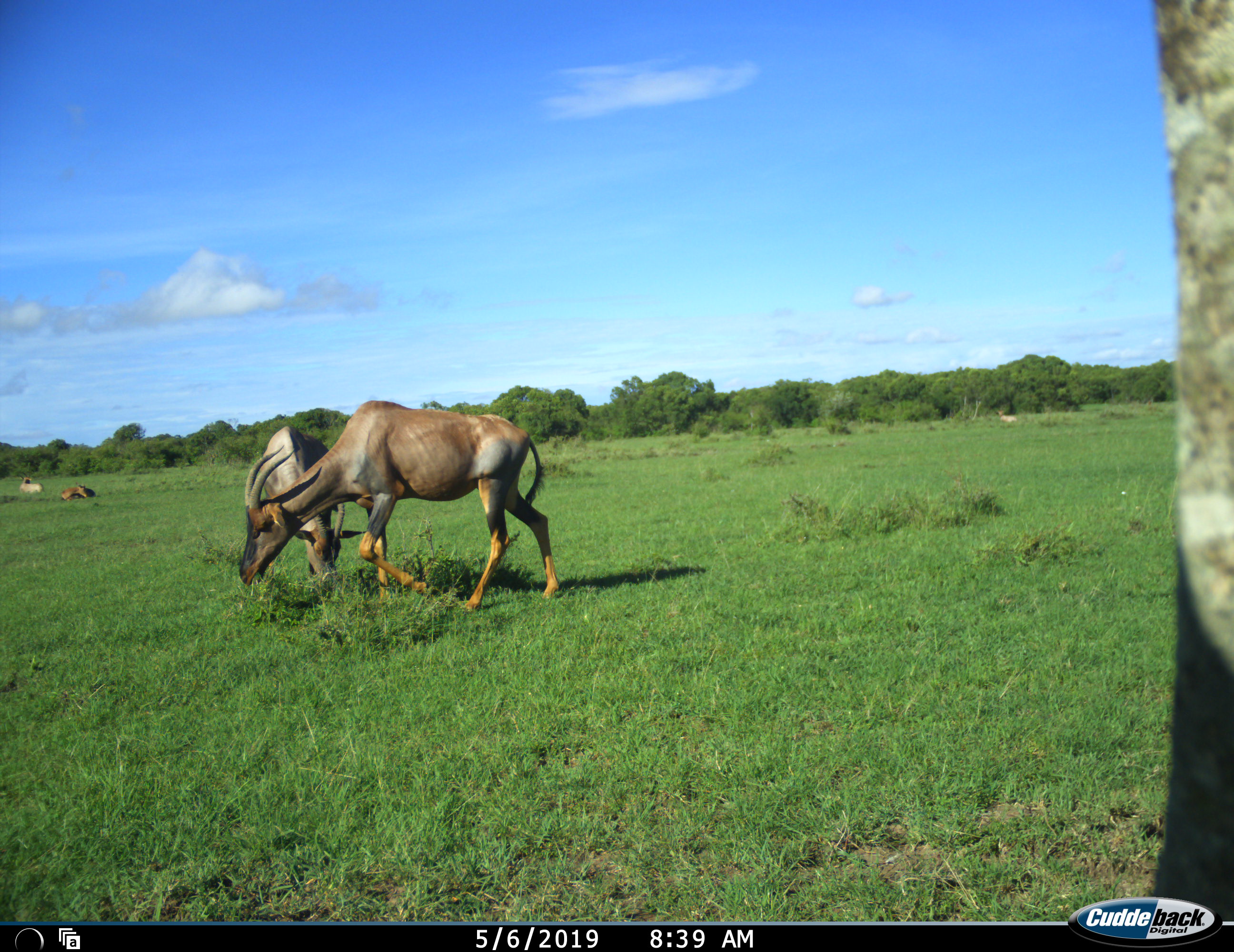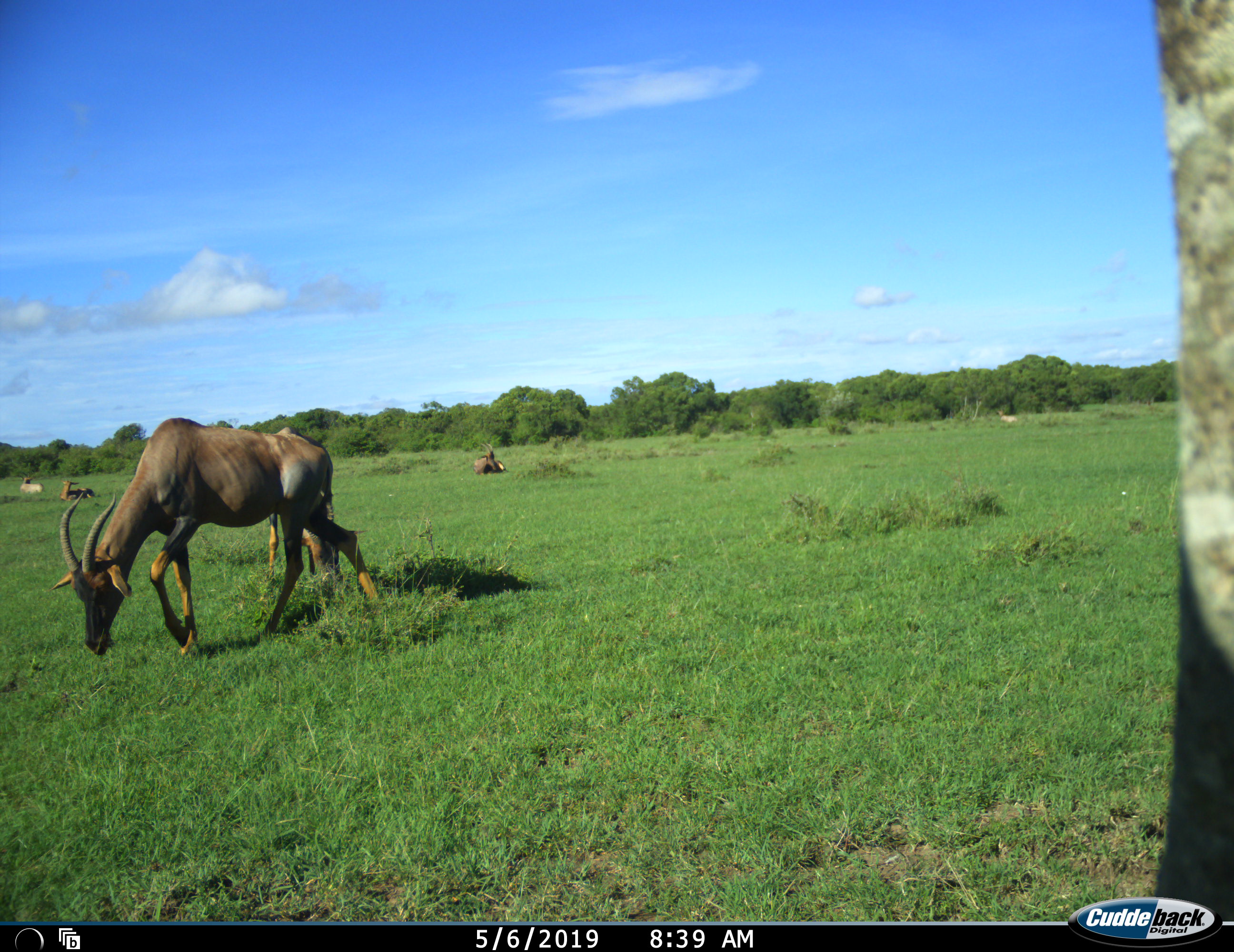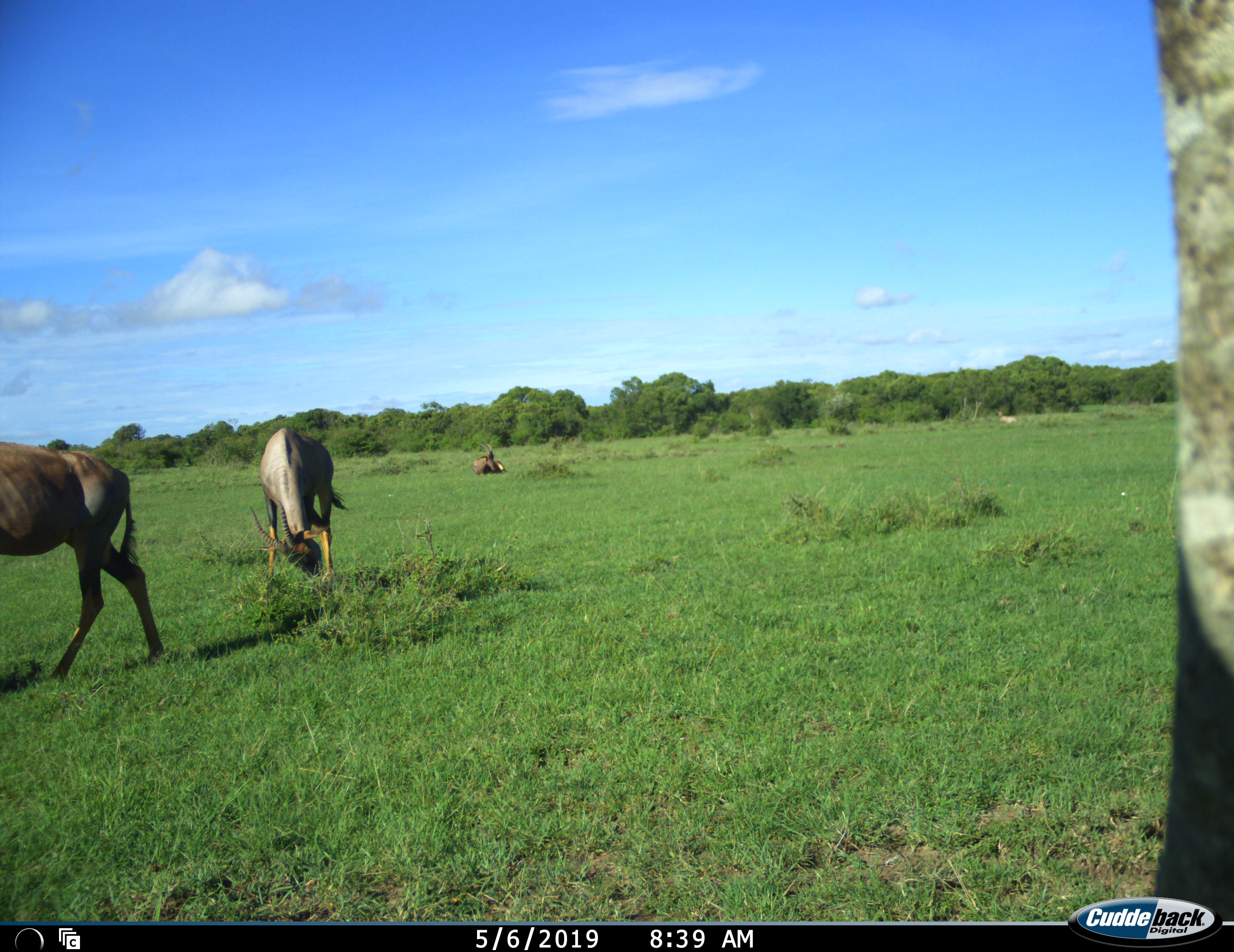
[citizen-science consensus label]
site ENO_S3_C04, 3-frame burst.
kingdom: Animalia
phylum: Chordata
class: Mammalia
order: Artiodactyla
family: Bovidae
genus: Damaliscus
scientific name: Damaliscus lunatus jimela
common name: topi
Topi (Damaliscus lunatus jimela), count 5. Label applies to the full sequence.